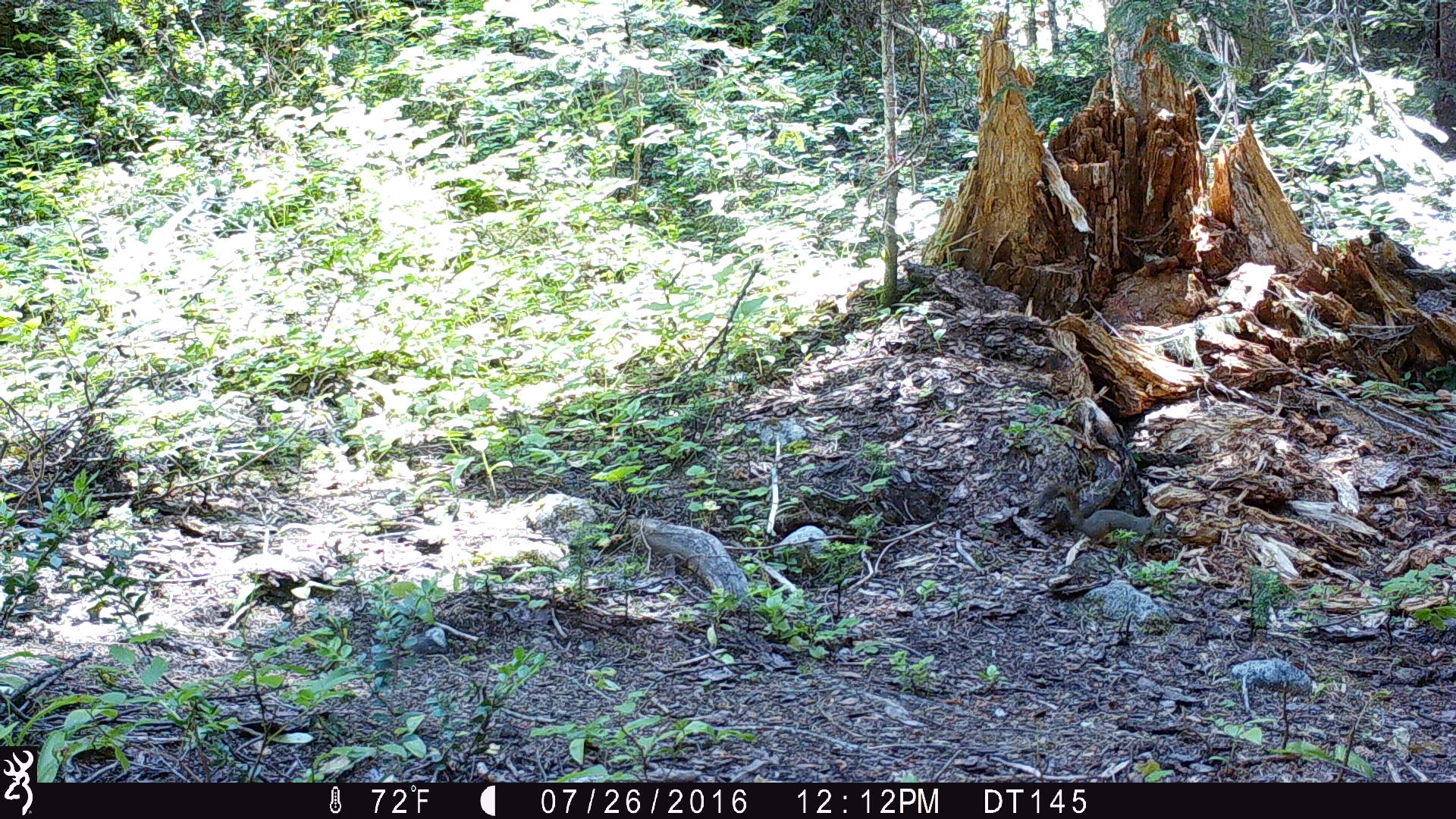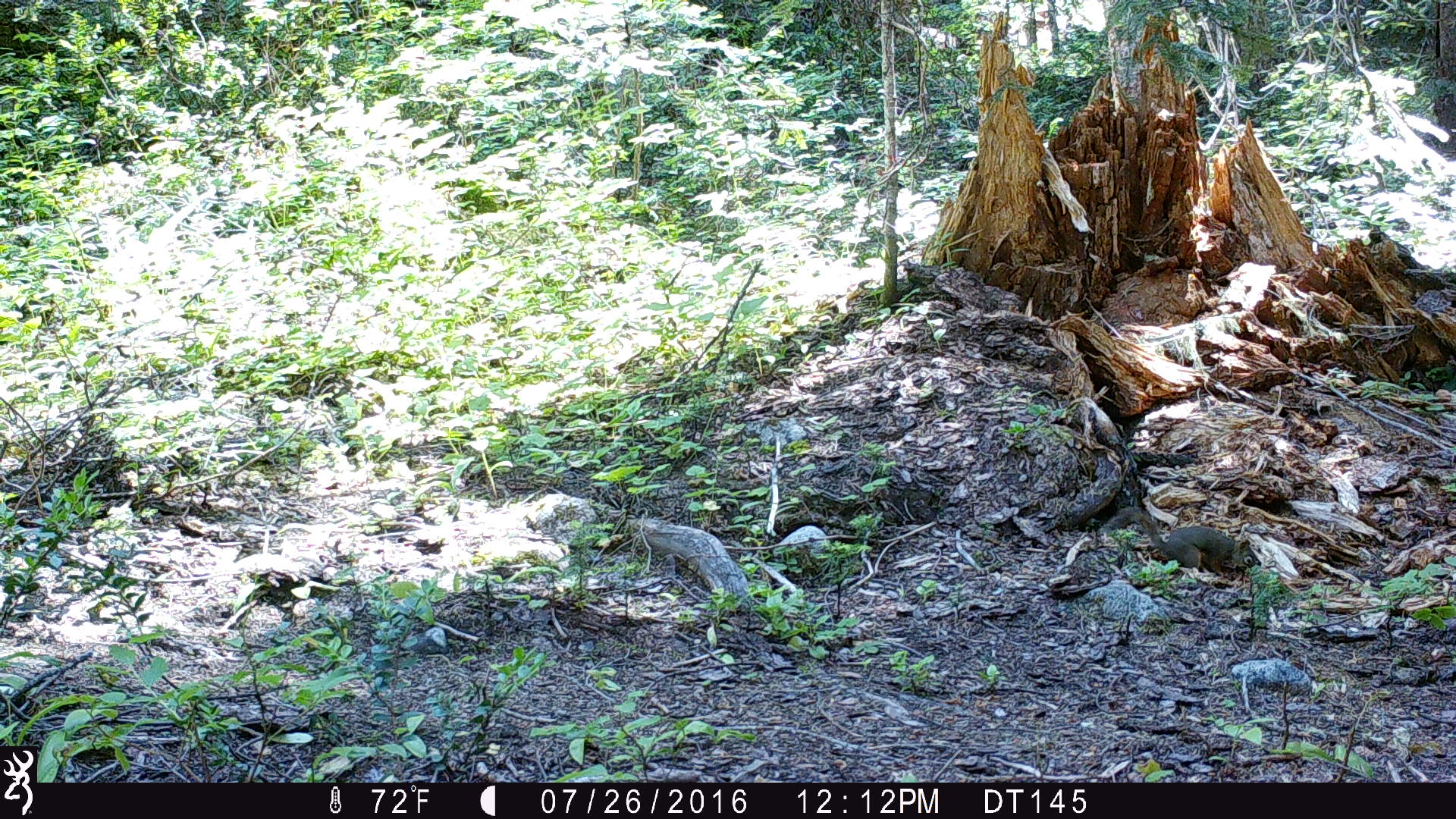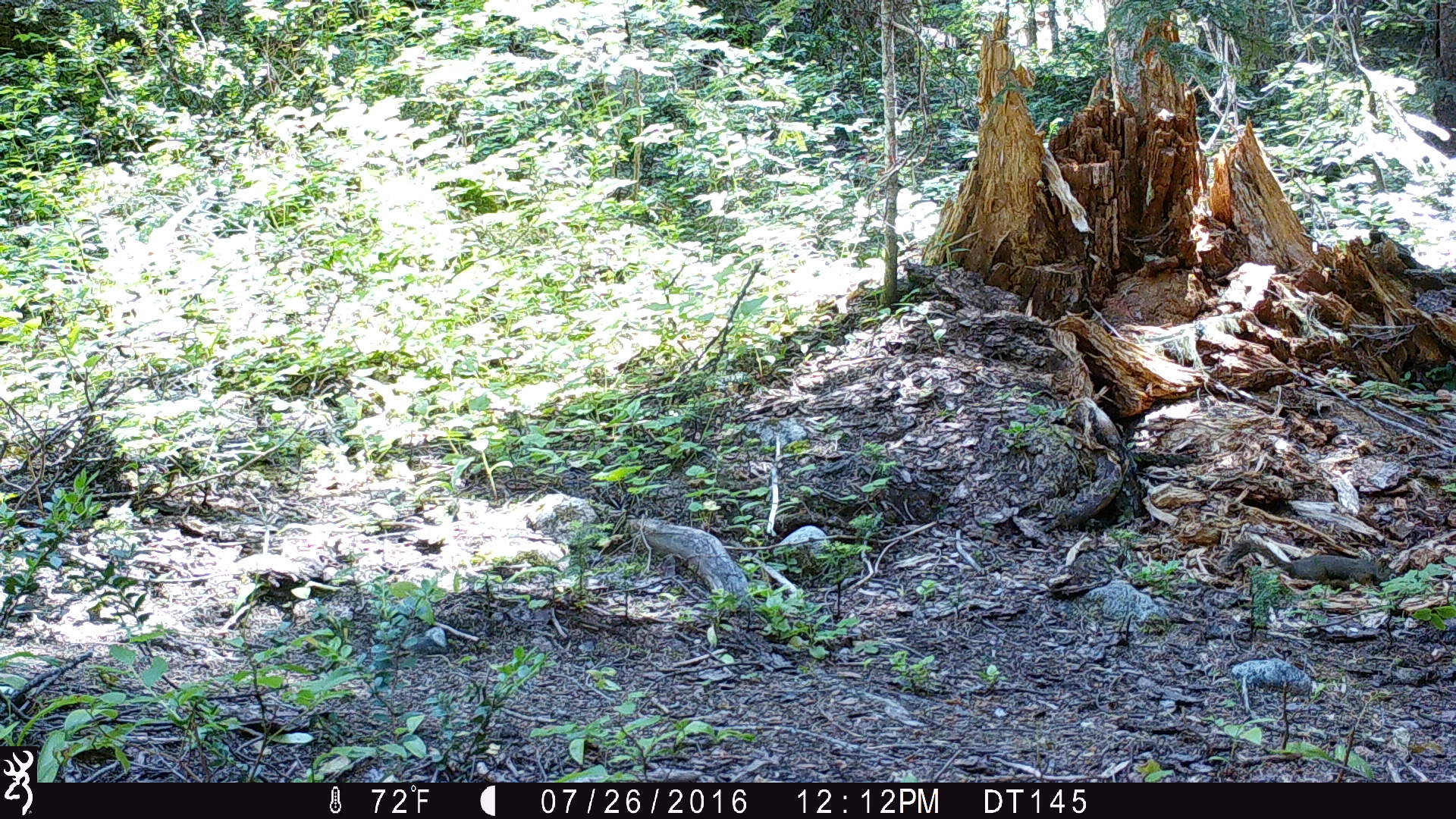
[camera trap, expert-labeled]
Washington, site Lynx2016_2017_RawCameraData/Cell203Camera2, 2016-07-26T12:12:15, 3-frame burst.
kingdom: Animalia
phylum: Chordata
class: Mammalia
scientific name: Mammalia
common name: small mammal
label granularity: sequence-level